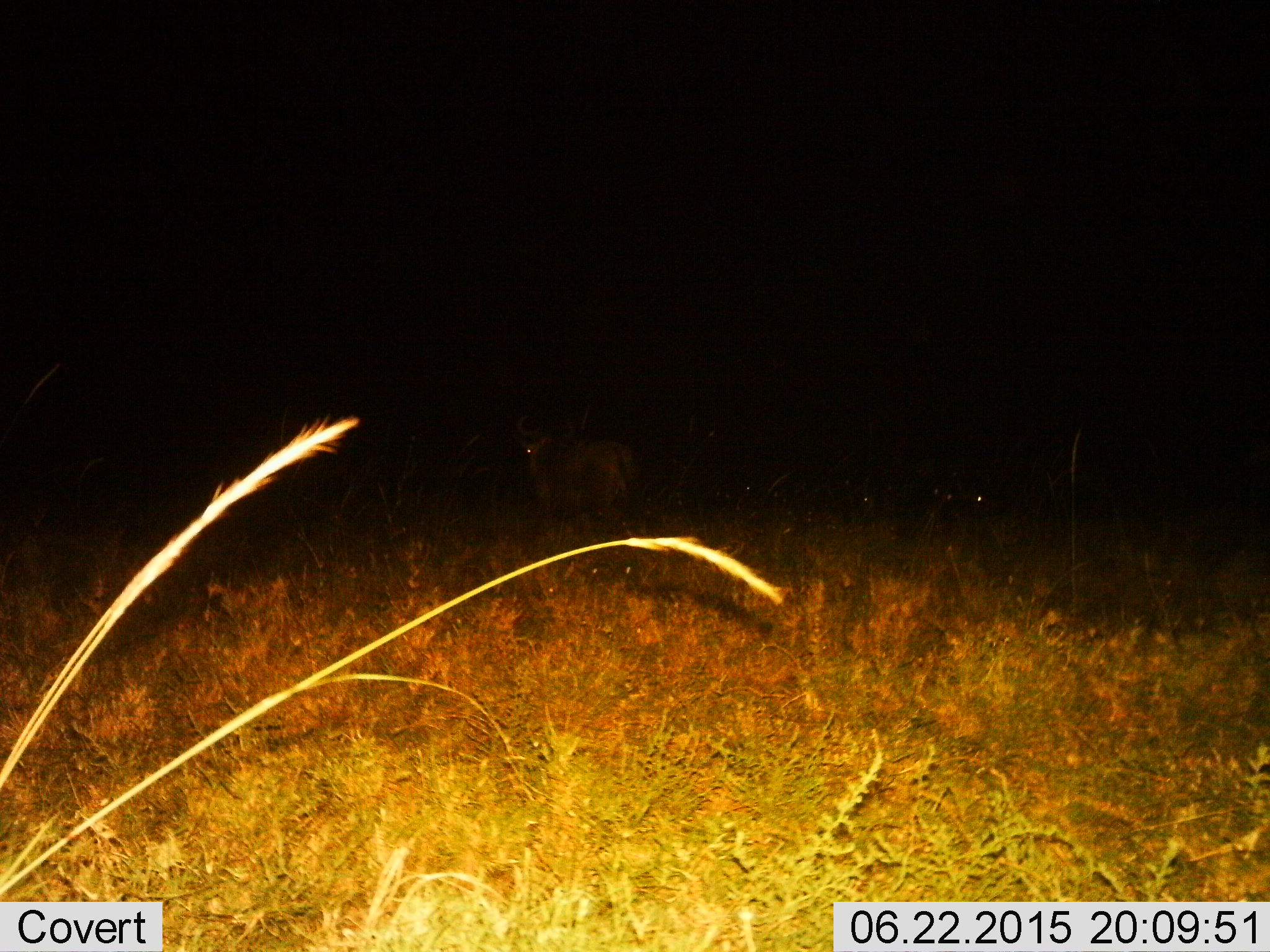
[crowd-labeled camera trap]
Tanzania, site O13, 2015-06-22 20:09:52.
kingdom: Animalia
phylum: Chordata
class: Mammalia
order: Artiodactyla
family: Bovidae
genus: Connochaetes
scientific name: Connochaetes taurinus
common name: blue wildebeest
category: wildebeest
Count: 3.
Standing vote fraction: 80%.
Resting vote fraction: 40%.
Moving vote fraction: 20%.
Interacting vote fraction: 0%.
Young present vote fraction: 0%.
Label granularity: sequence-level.